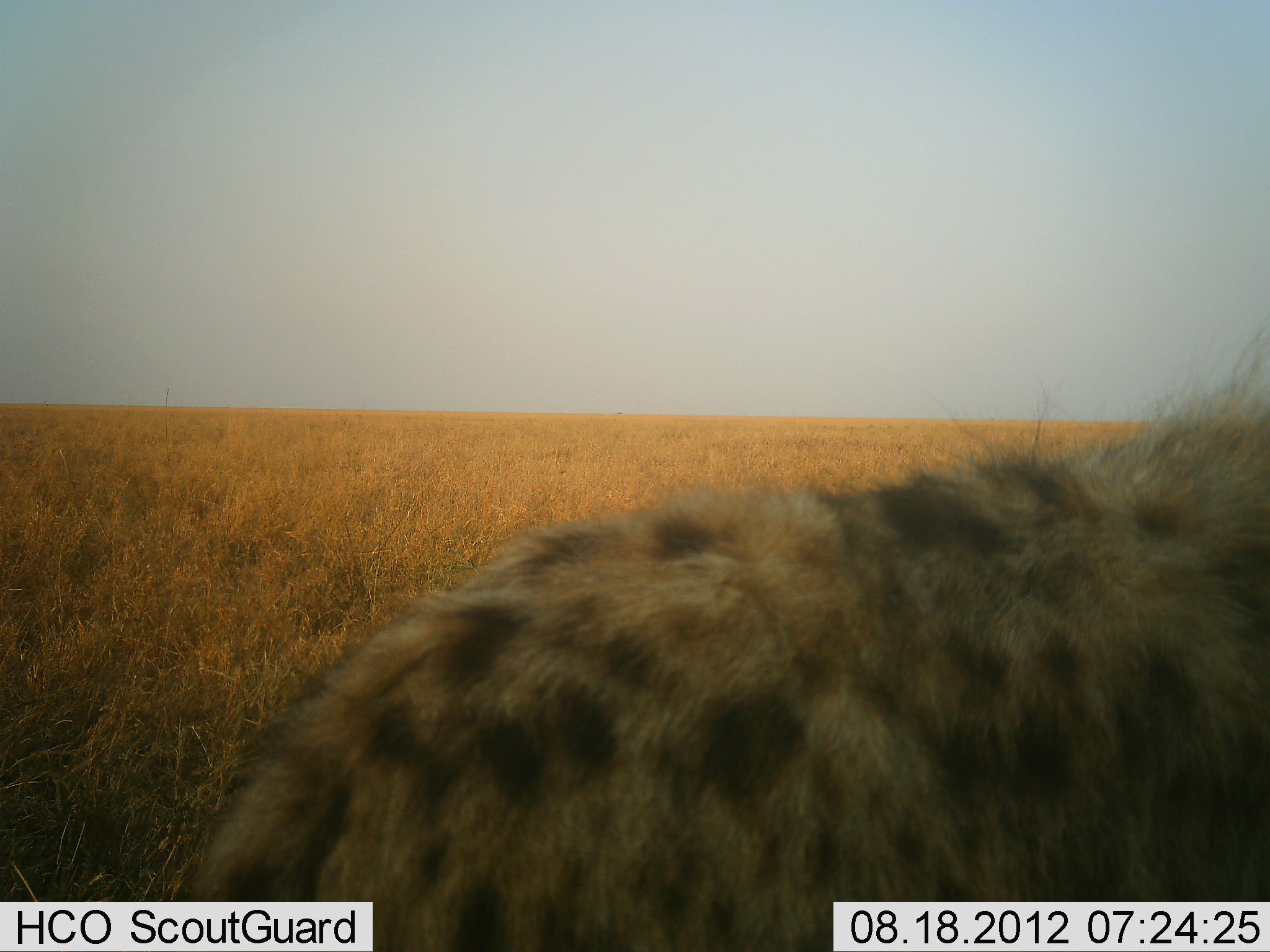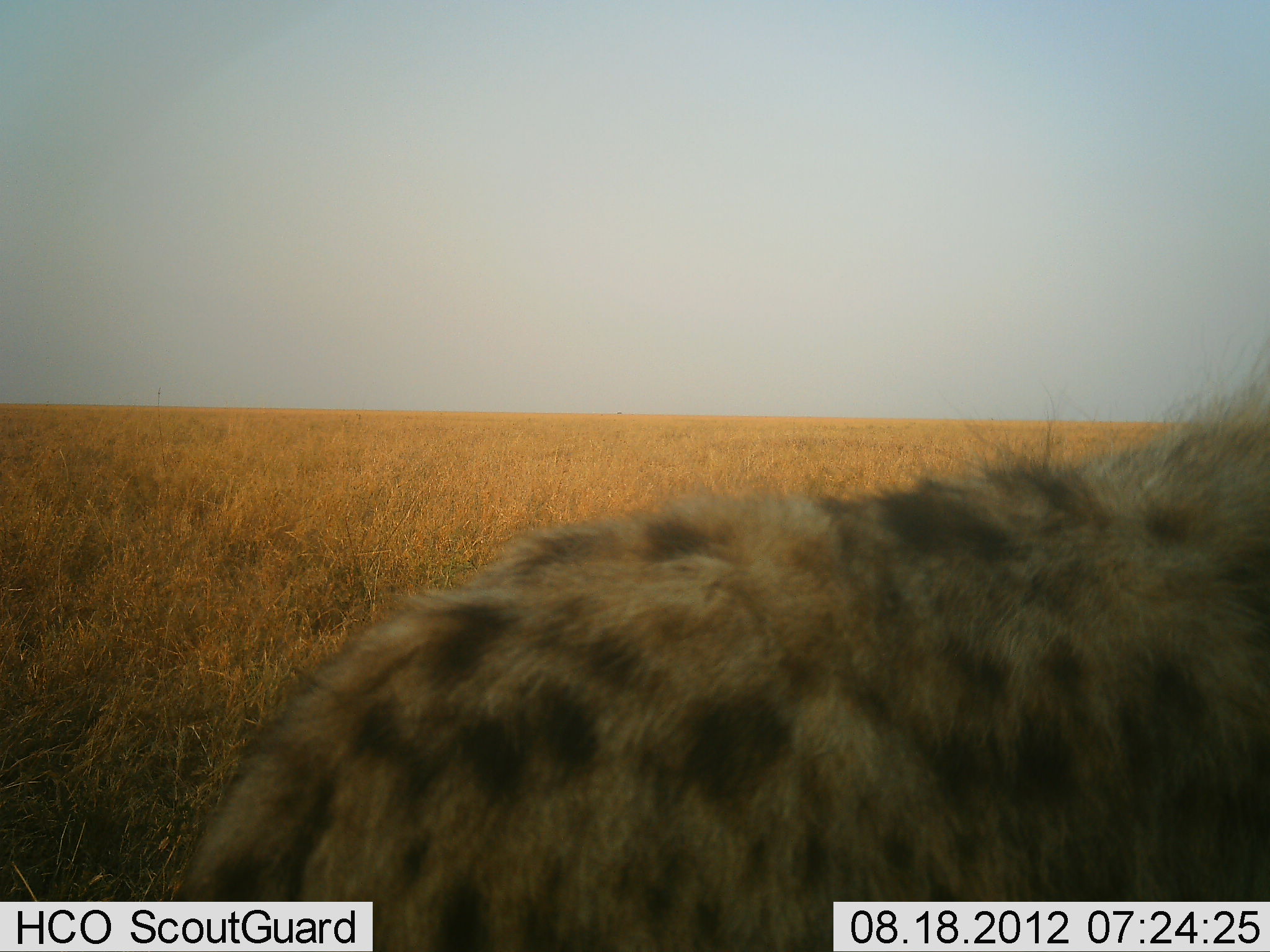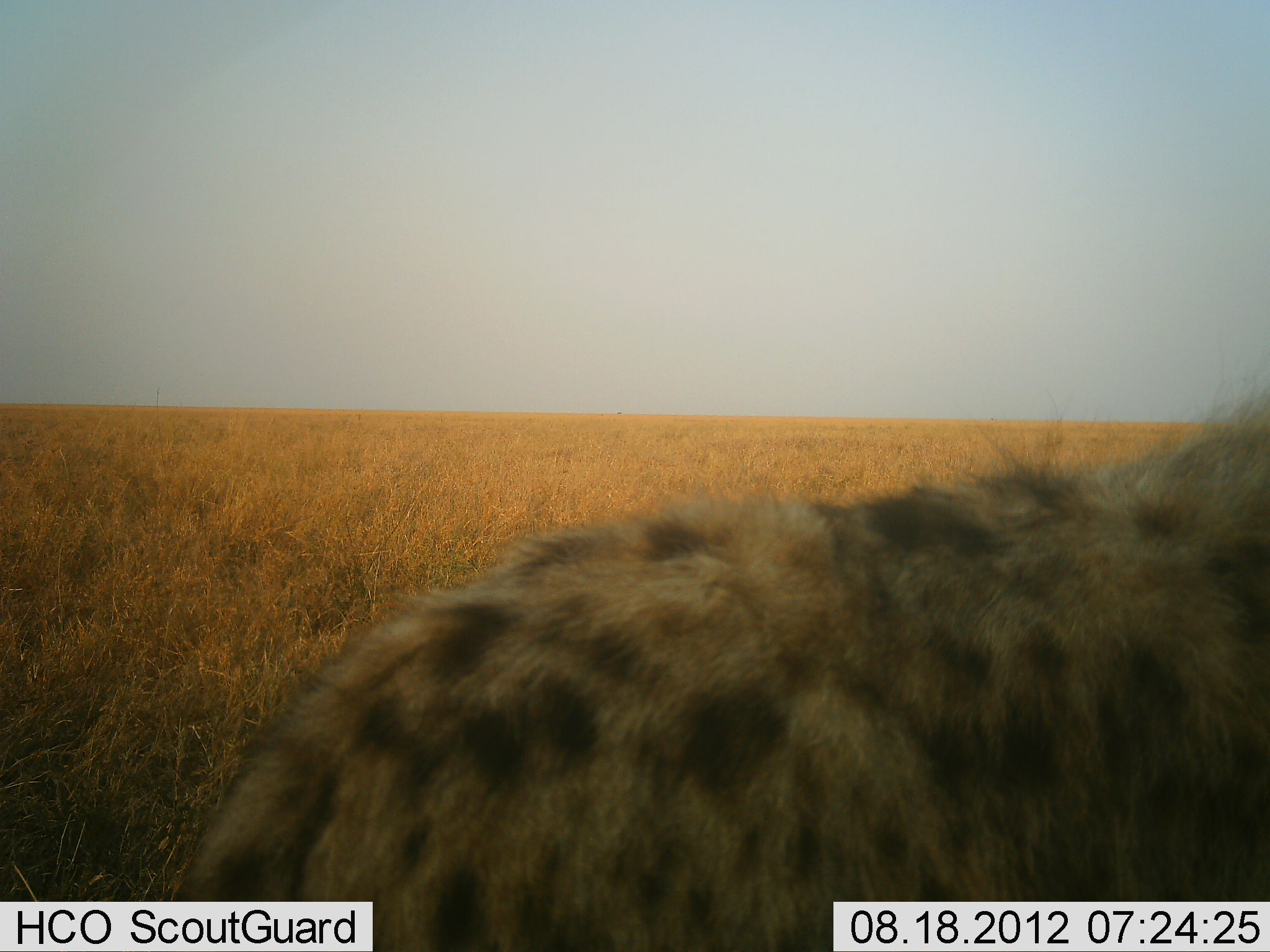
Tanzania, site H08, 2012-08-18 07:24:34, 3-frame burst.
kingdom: Animalia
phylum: Chordata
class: Mammalia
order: Carnivora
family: Hyaenidae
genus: Crocuta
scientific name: Crocuta crocuta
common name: spotted hyena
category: hyenaspotted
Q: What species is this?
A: Hyenaspotted (spotted hyena) (Crocuta crocuta).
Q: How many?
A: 1.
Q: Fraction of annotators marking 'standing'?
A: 100%.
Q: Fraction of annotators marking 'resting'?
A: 0%.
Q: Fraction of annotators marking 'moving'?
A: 0%.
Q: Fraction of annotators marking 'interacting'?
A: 0%.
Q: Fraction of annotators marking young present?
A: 0%.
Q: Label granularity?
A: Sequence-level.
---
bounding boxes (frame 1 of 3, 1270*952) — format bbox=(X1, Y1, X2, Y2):
animal: bbox=(175, 327, 1270, 952)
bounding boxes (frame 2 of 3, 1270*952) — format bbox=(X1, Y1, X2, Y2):
animal: bbox=(172, 331, 1270, 951)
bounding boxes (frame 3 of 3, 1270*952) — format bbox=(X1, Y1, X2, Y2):
animal: bbox=(182, 376, 1270, 952)